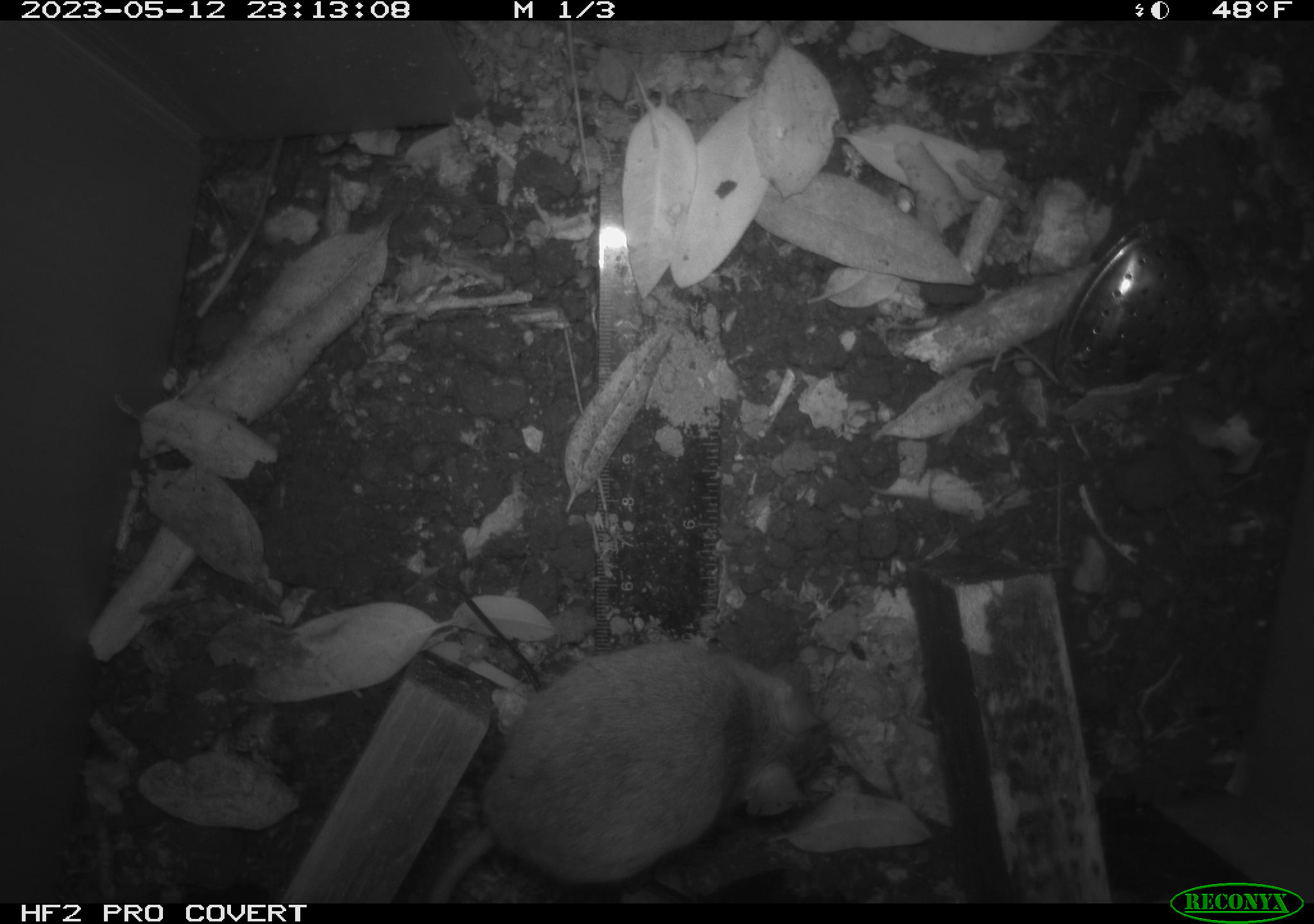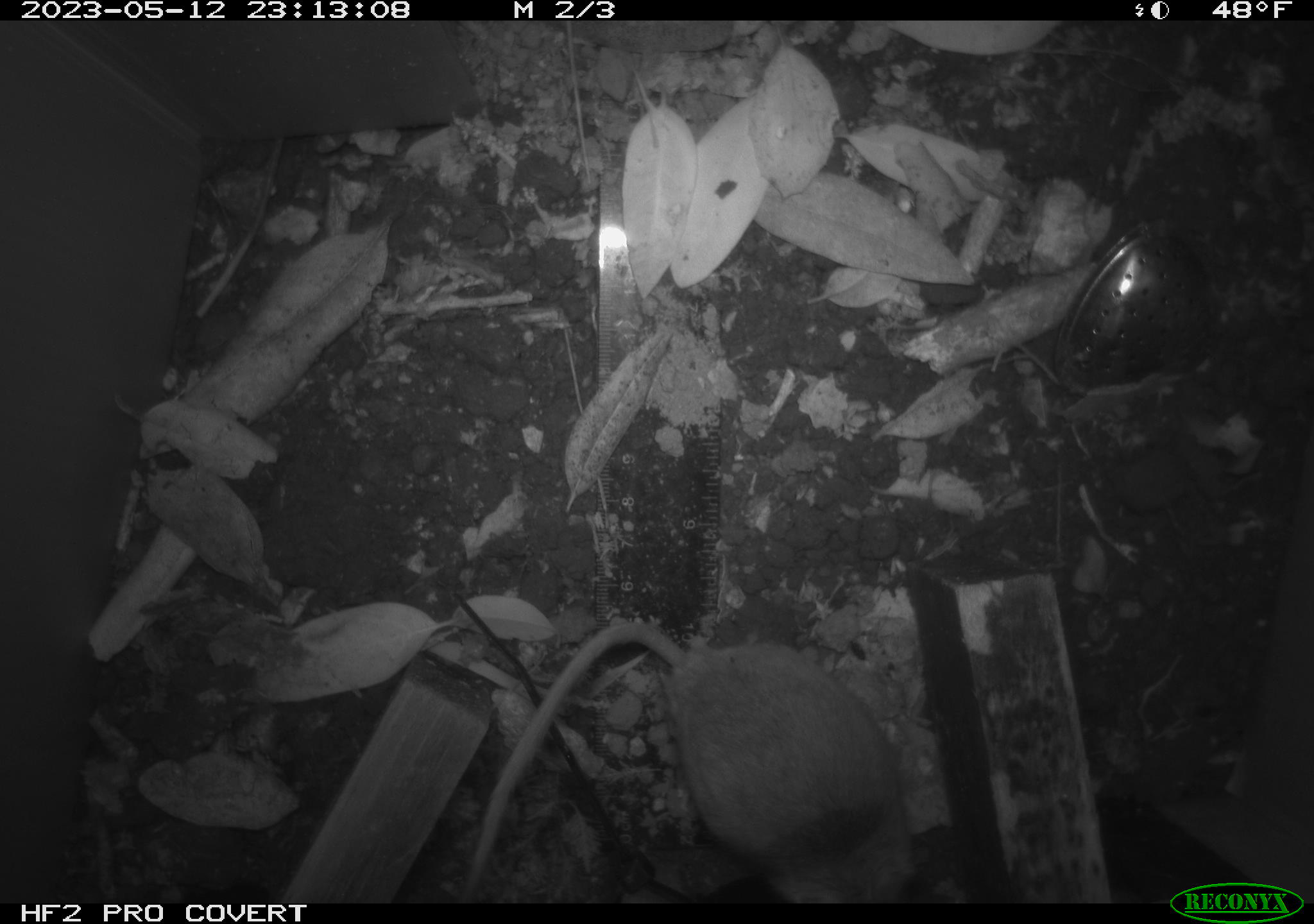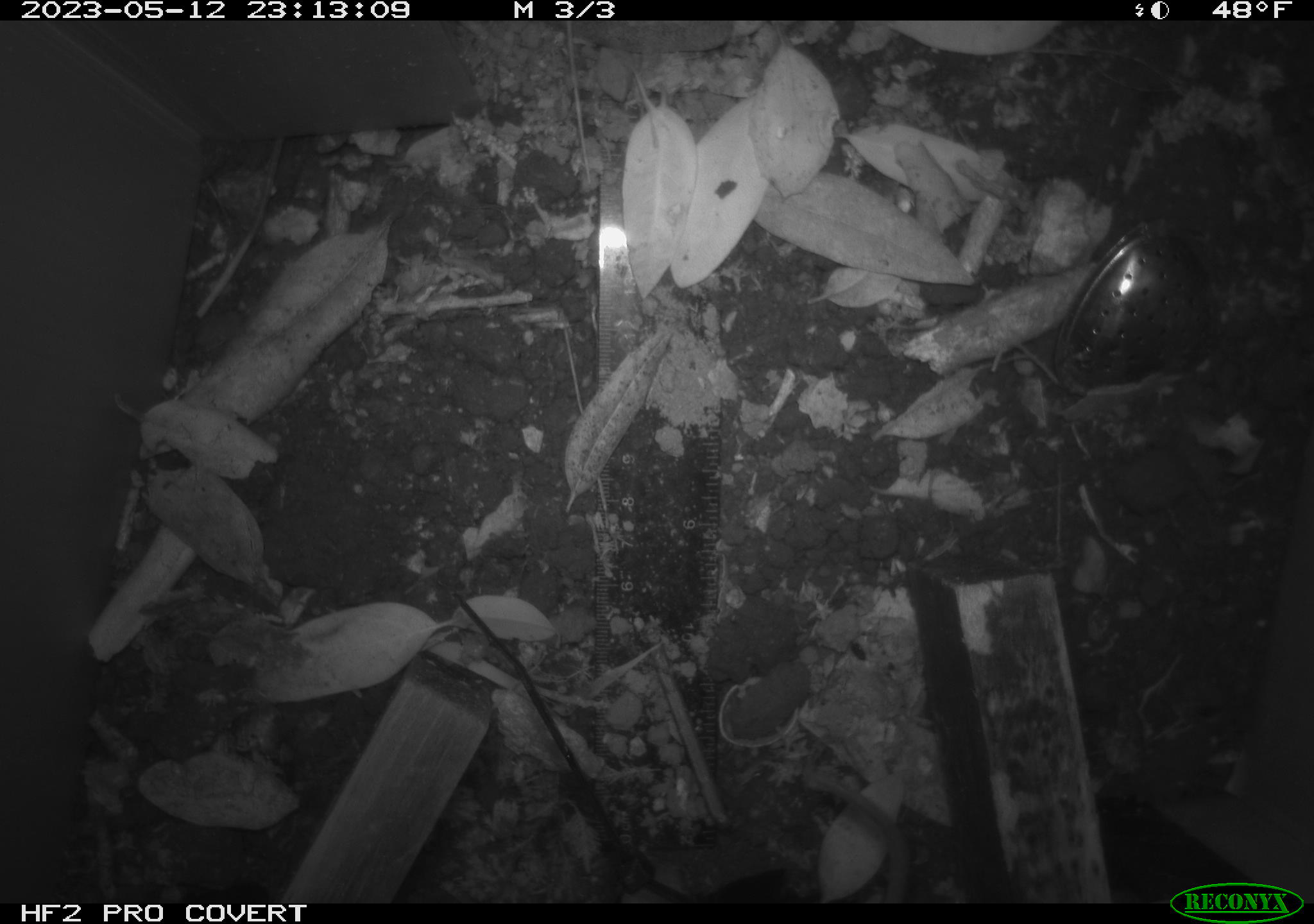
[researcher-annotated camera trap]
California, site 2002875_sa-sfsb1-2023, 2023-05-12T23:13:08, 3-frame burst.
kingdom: Animalia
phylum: Chordata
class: Mammalia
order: Rodentia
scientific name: Rodentia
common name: mouse species